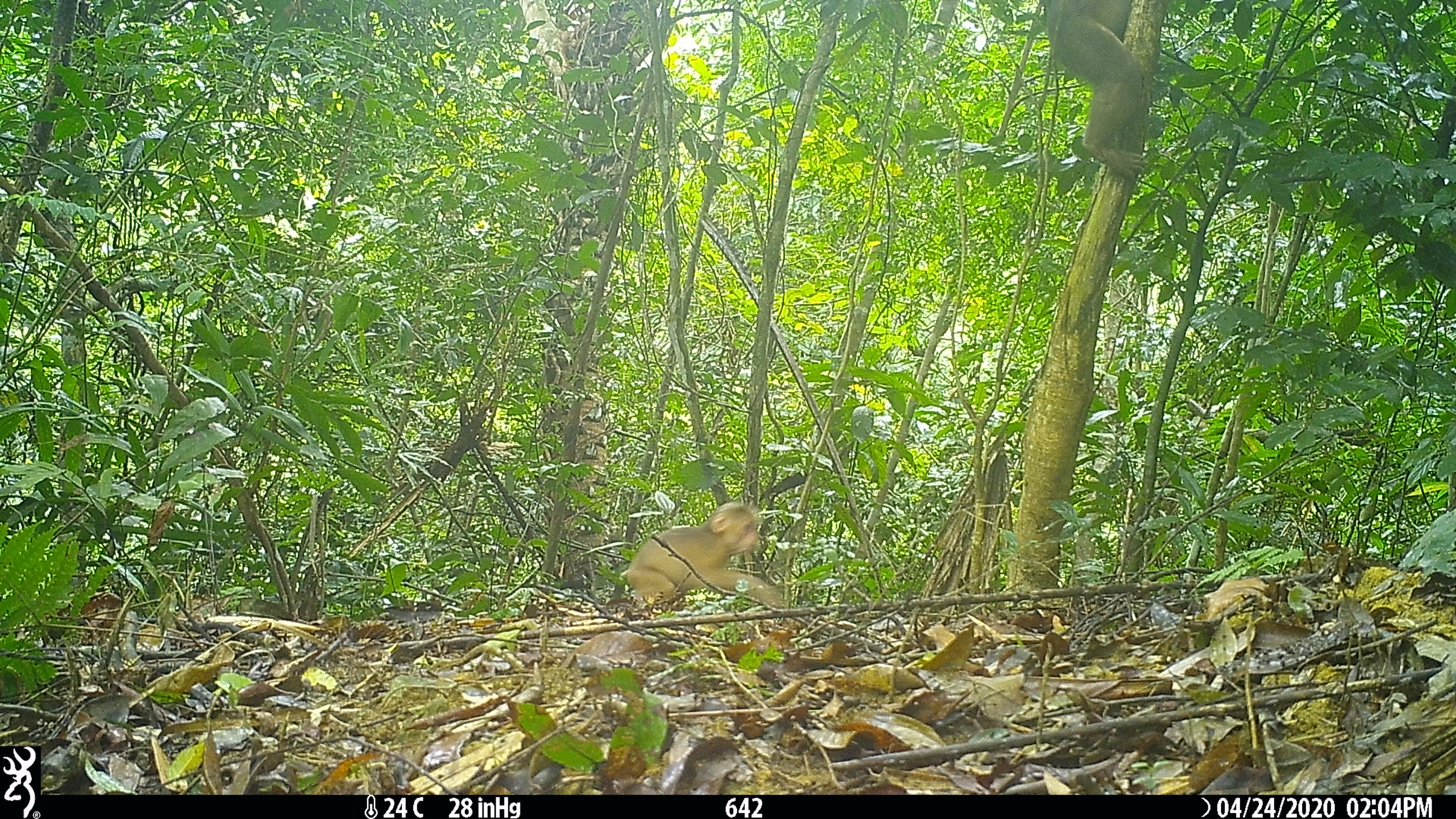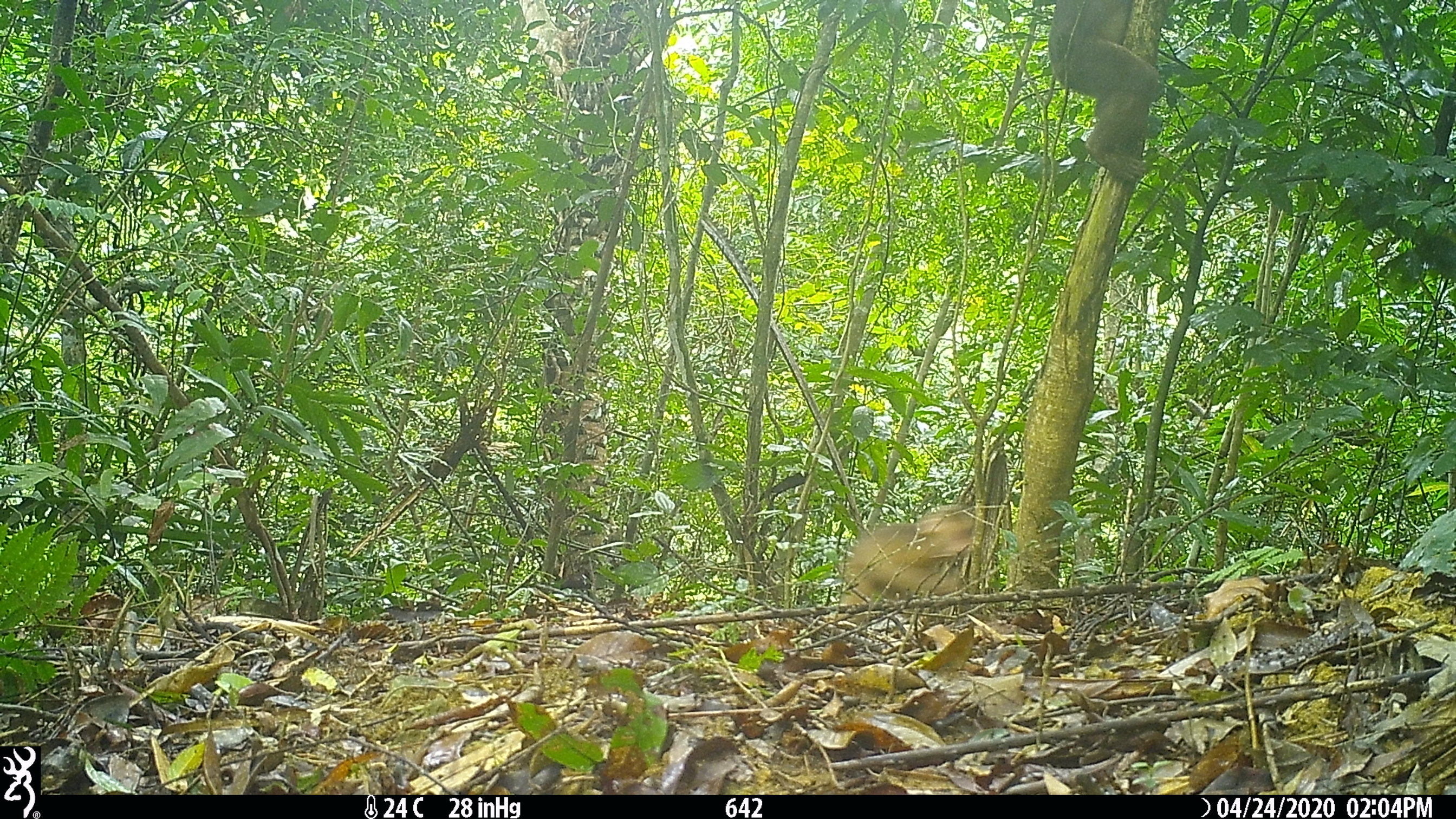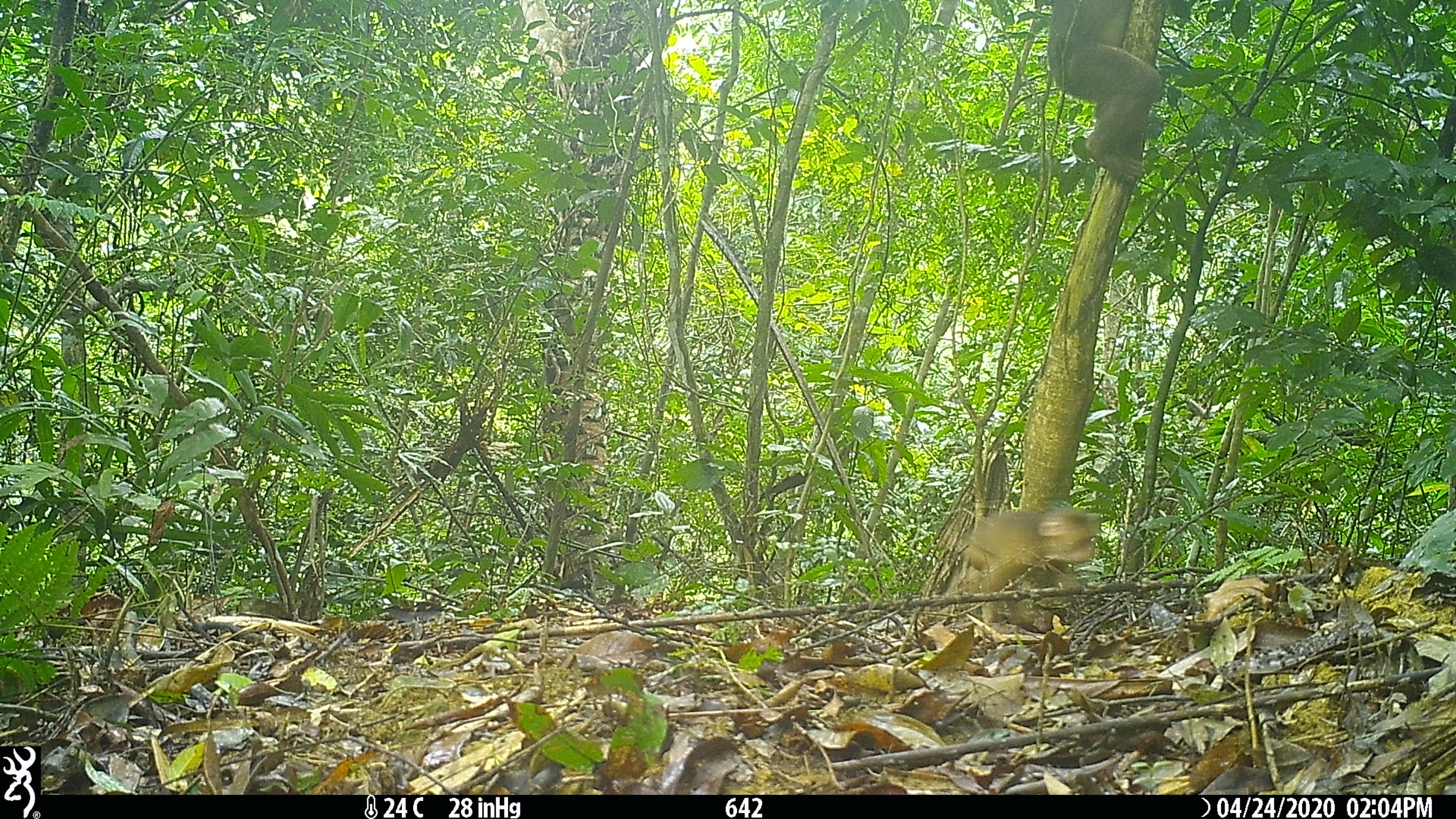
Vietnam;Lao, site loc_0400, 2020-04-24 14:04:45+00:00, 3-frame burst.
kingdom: Animalia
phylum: Chordata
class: Mammalia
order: Primates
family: Cercopithecidae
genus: Macaca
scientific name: Macaca arctoides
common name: stump-tailed macaque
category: stump tailed macaque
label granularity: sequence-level